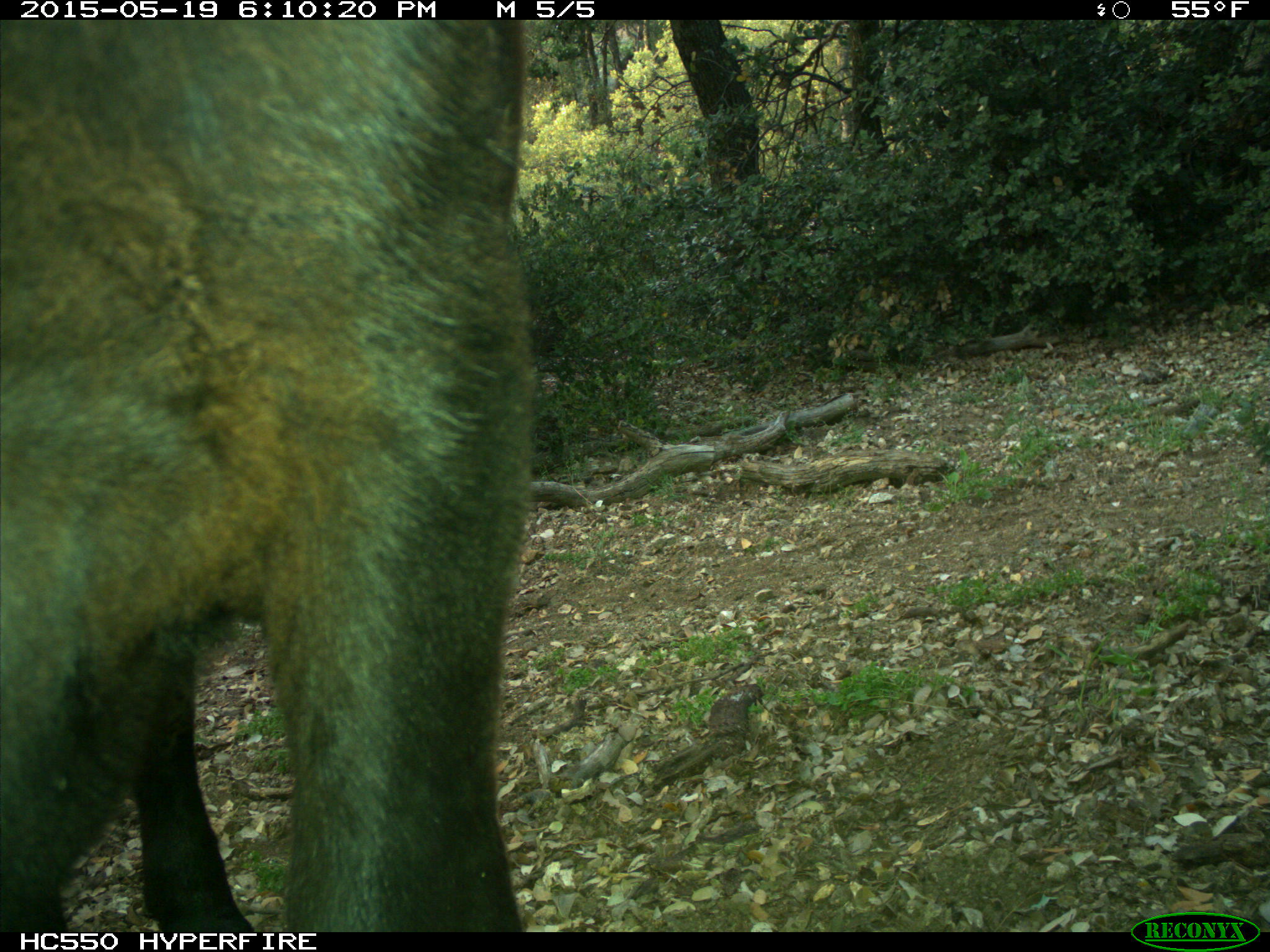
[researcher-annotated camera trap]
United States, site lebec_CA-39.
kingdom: Animalia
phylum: Chordata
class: Mammalia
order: Artiodactyla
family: Bovidae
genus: Bos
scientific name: Bos taurus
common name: domestic cow